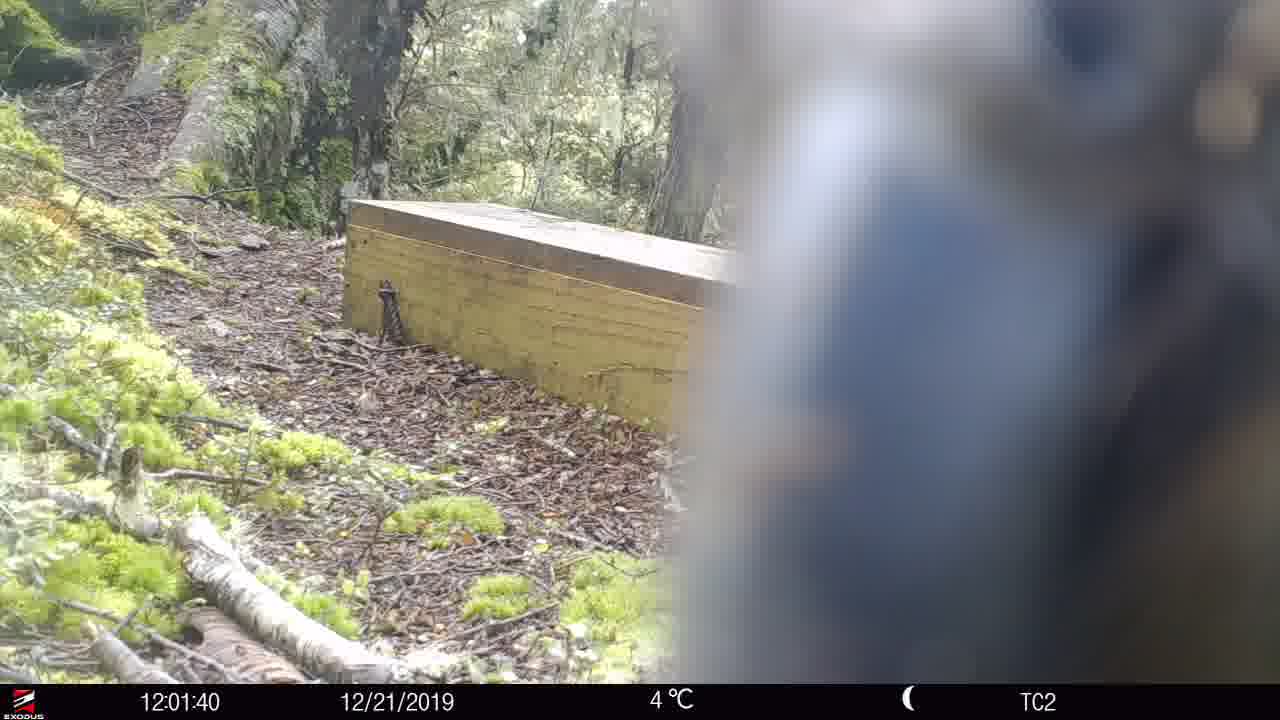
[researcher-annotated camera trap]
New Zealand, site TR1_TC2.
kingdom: Animalia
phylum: Chordata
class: Aves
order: Psittaciformes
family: Strigopidae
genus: Nestor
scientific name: Nestor notabilis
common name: kea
Kea (Nestor notabilis).